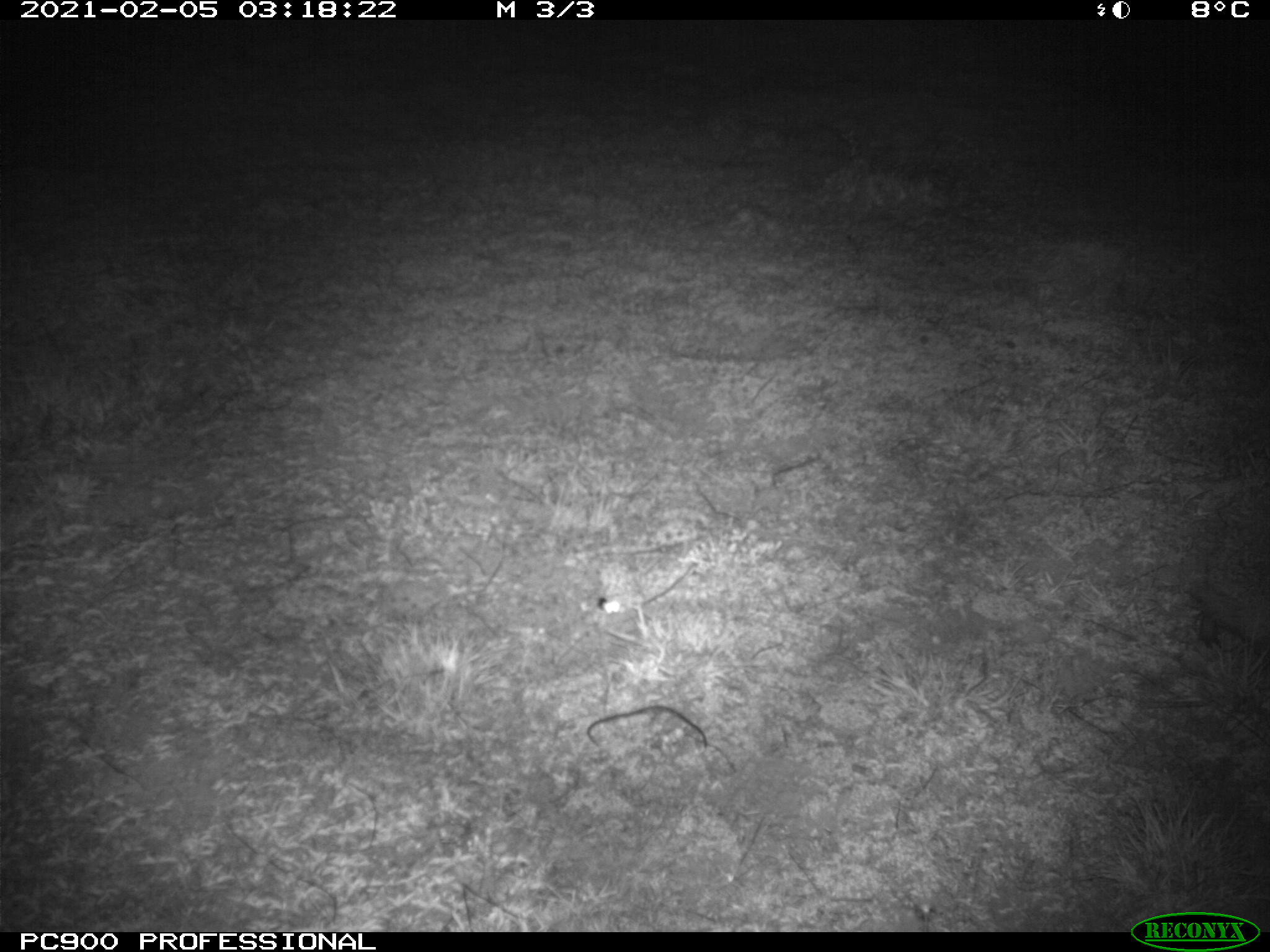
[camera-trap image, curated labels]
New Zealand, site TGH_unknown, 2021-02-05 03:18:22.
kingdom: Animalia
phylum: Chordata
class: Mammalia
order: Eulipotyphla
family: Erinaceidae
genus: Erinaceus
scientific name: Erinaceus europaeus europaeus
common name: european hedgehog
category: hedgehog